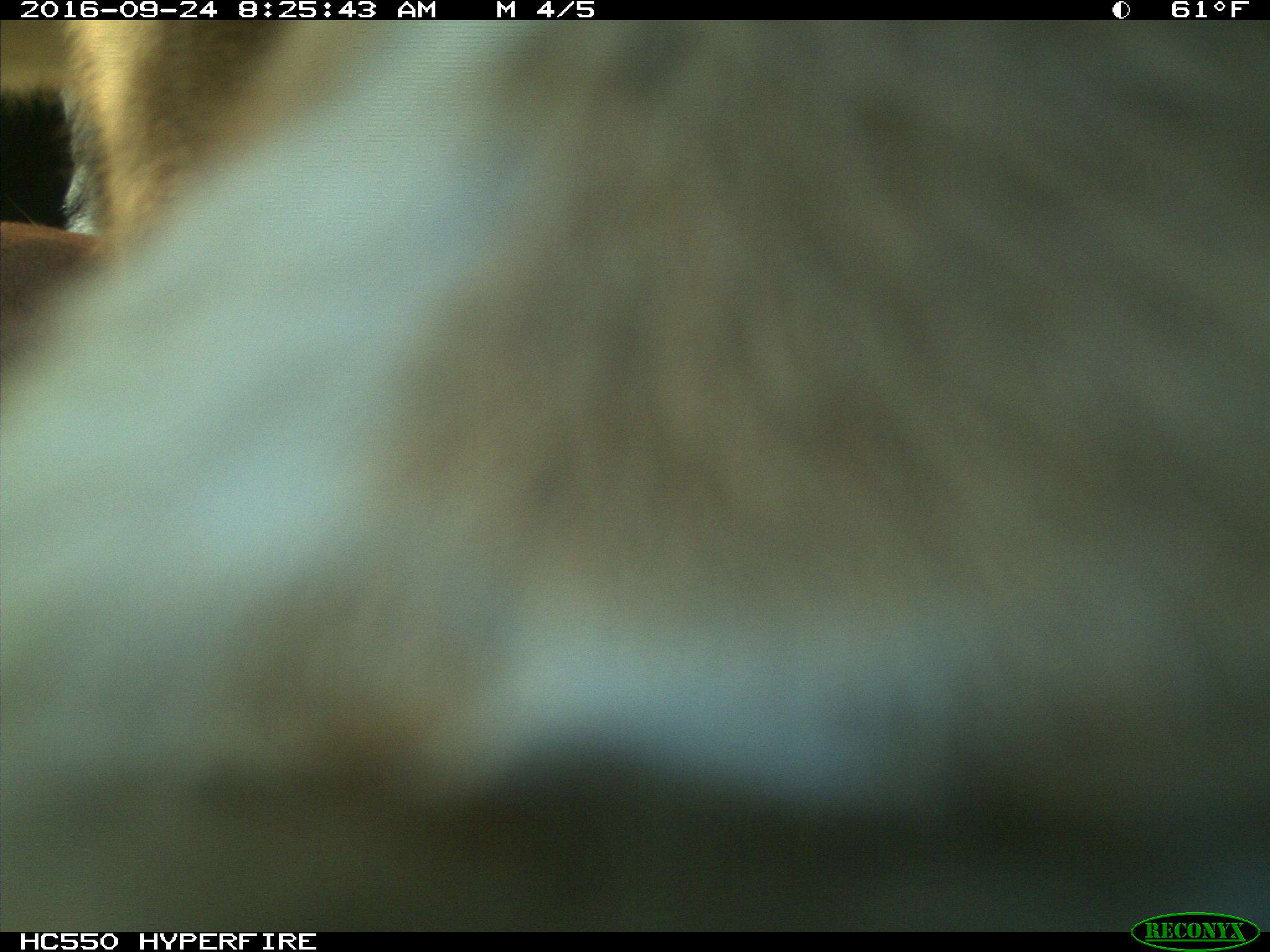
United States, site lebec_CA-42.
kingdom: Animalia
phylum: Chordata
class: Mammalia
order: Artiodactyla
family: Bovidae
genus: Bos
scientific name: Bos taurus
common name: domestic cow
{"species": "Bos taurus (domestic cow)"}